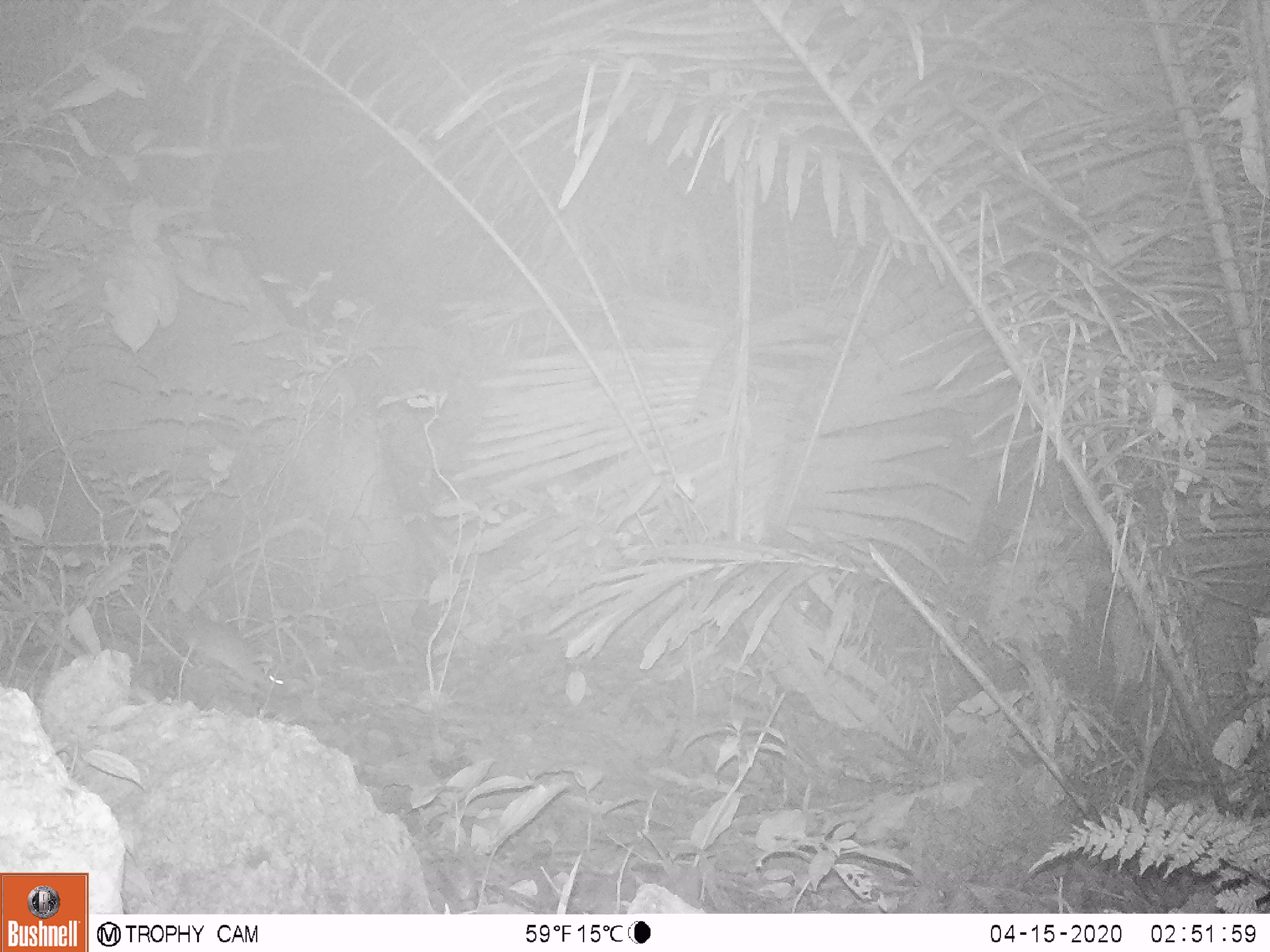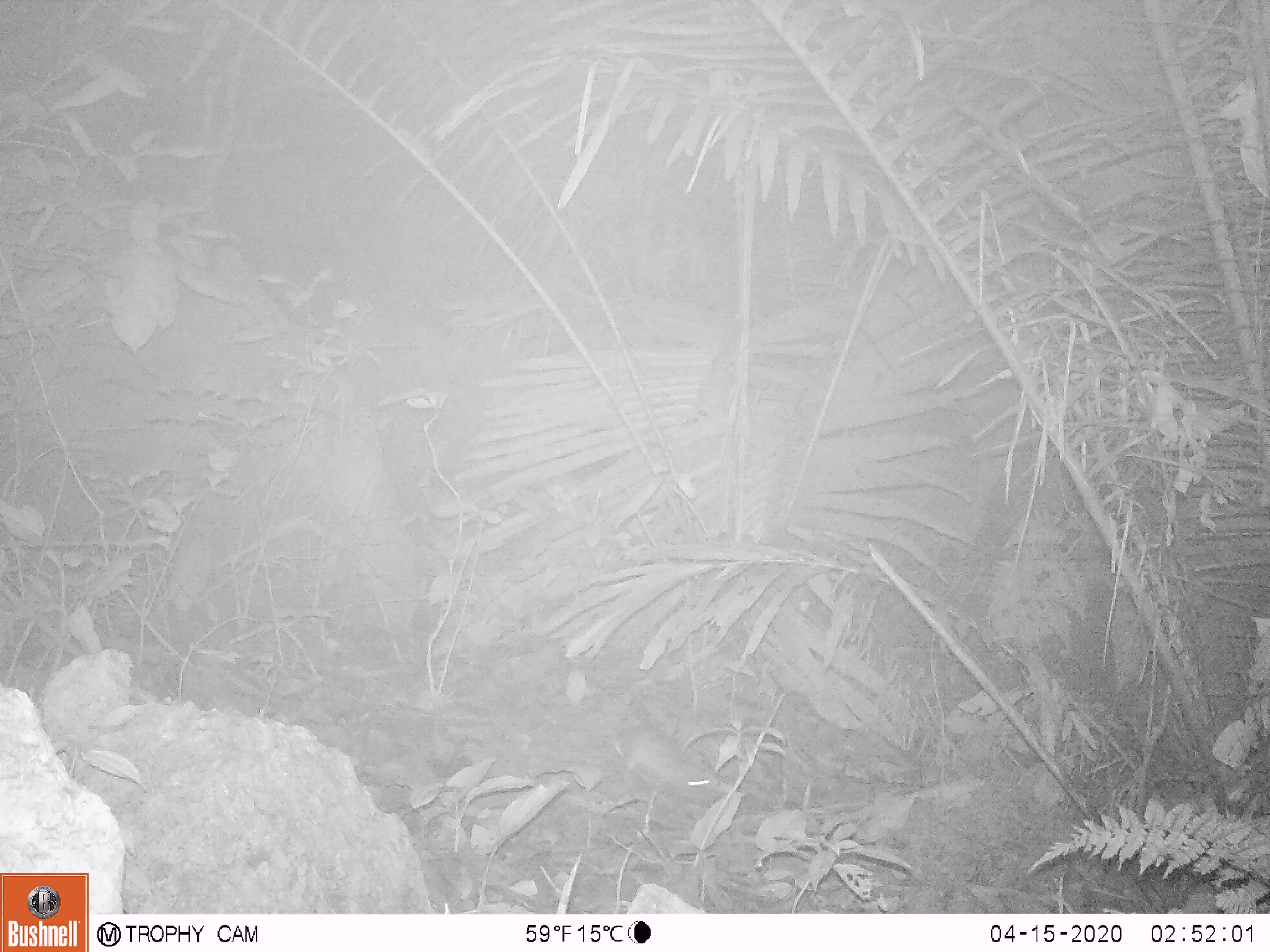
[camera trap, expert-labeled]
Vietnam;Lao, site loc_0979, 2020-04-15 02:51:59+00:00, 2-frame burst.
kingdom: Animalia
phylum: Chordata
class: Mammalia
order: Rodentia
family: Muridae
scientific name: Muridae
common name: old-world mice and rats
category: unidentified murid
Unidentified murid (old-world mice and rats) (Muridae). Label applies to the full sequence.